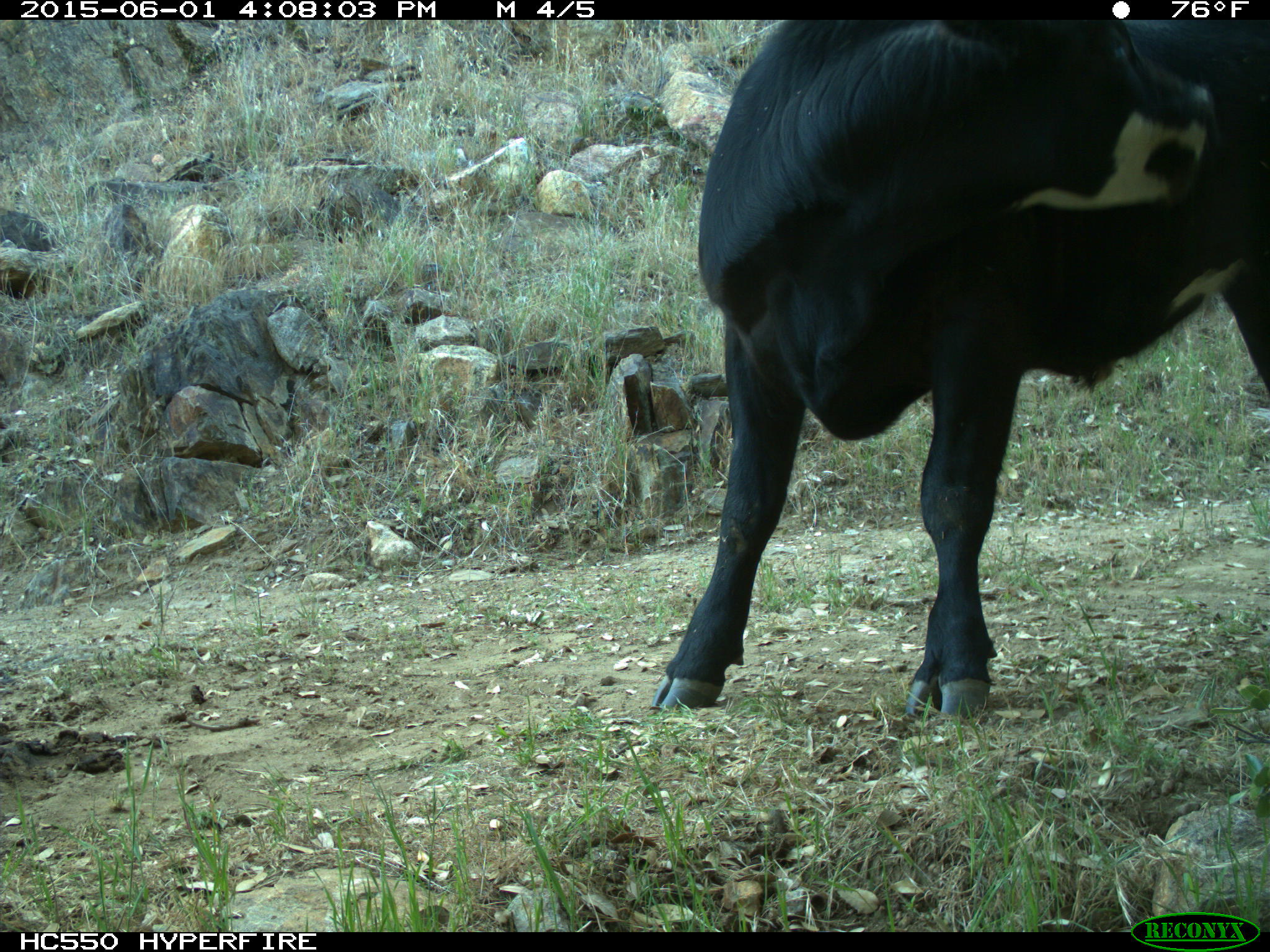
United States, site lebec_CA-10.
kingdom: Animalia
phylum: Chordata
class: Mammalia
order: Artiodactyla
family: Bovidae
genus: Bos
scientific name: Bos taurus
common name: domestic cow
Bos taurus (domestic cow).